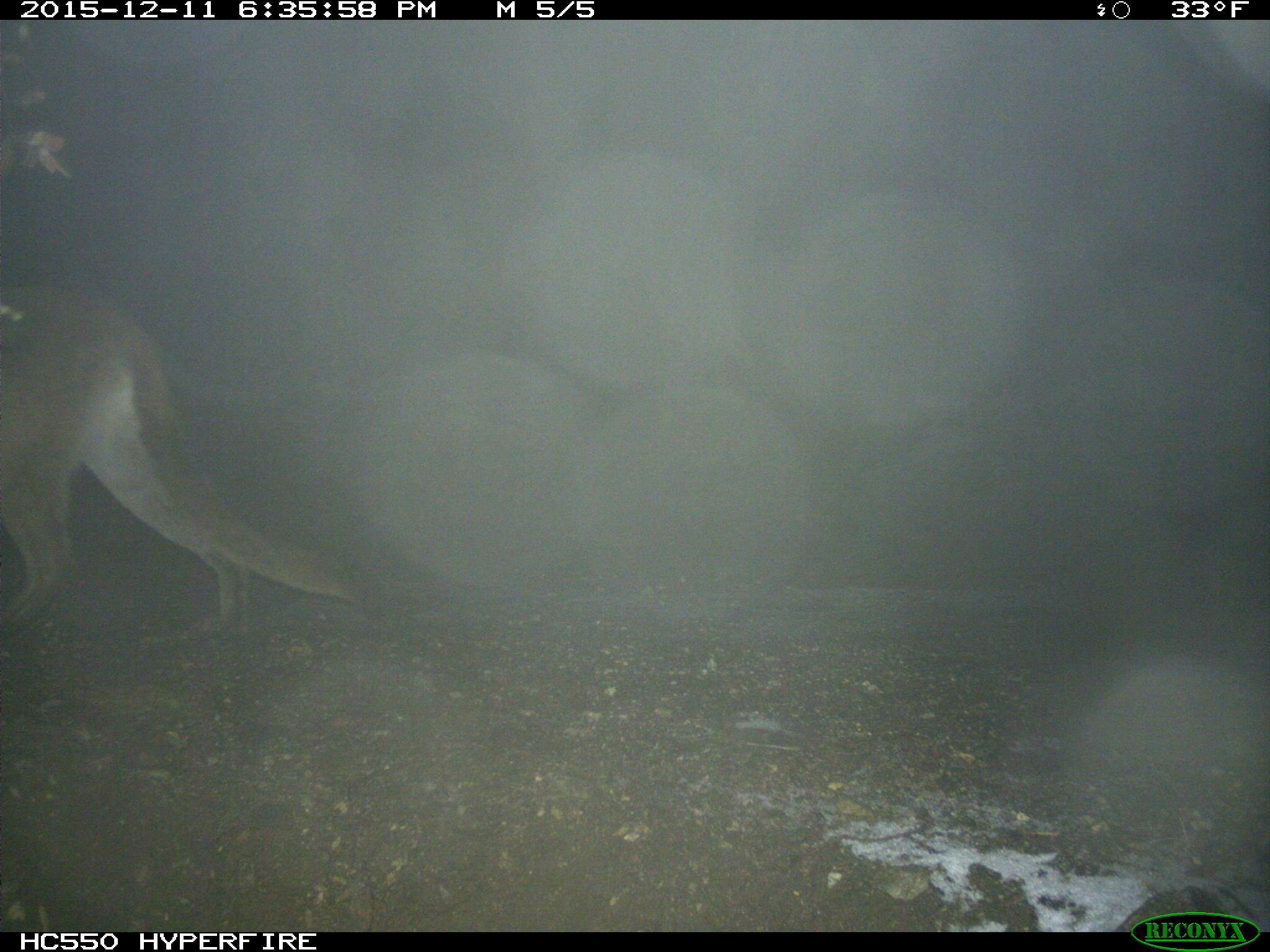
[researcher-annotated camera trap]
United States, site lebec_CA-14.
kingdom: Animalia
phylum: Chordata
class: Mammalia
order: Carnivora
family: Felidae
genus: Puma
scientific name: Puma concolor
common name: mountain lion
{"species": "Puma concolor (mountain lion)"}